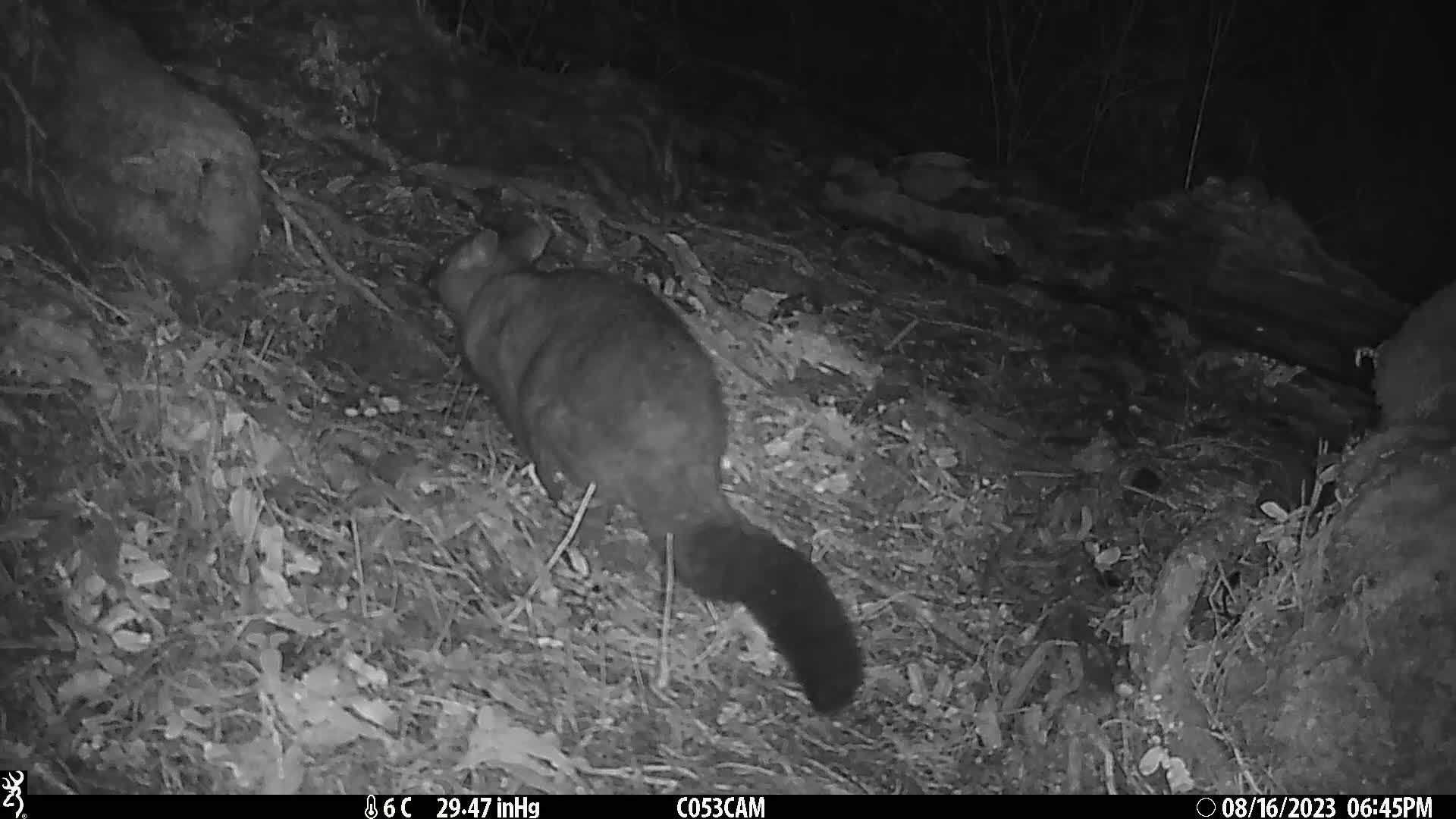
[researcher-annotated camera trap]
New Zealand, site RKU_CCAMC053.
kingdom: Animalia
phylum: Chordata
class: Mammalia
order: Diprotodontia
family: Phalangeridae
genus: Trichosurus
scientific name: Trichosurus vulpecula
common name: common brushtail possum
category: possum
Possum (common brushtail possum) (Trichosurus vulpecula).